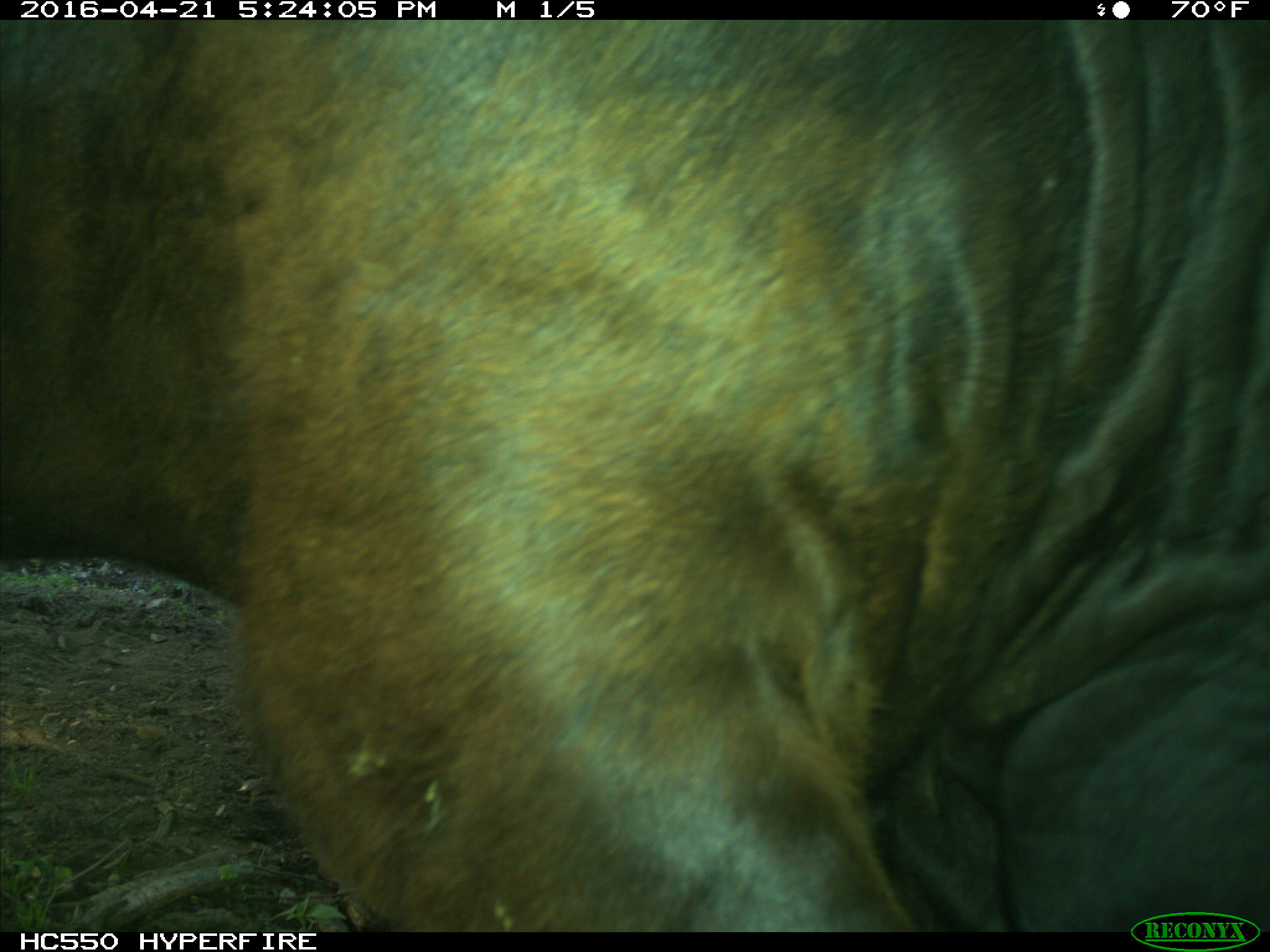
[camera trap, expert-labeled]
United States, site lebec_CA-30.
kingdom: Animalia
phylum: Chordata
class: Mammalia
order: Artiodactyla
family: Bovidae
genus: Bos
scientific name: Bos taurus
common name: domestic cow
Bos taurus (domestic cow).